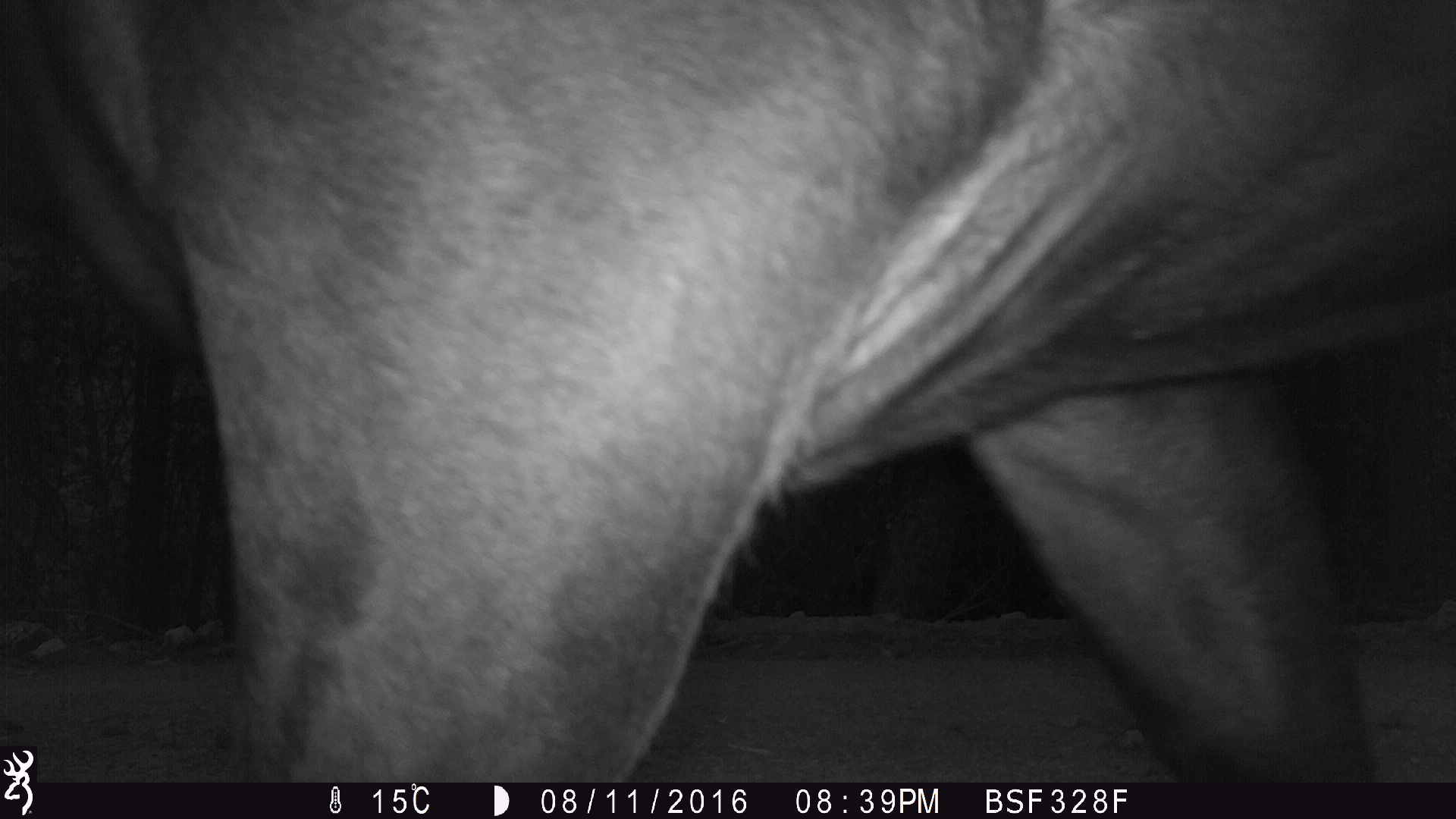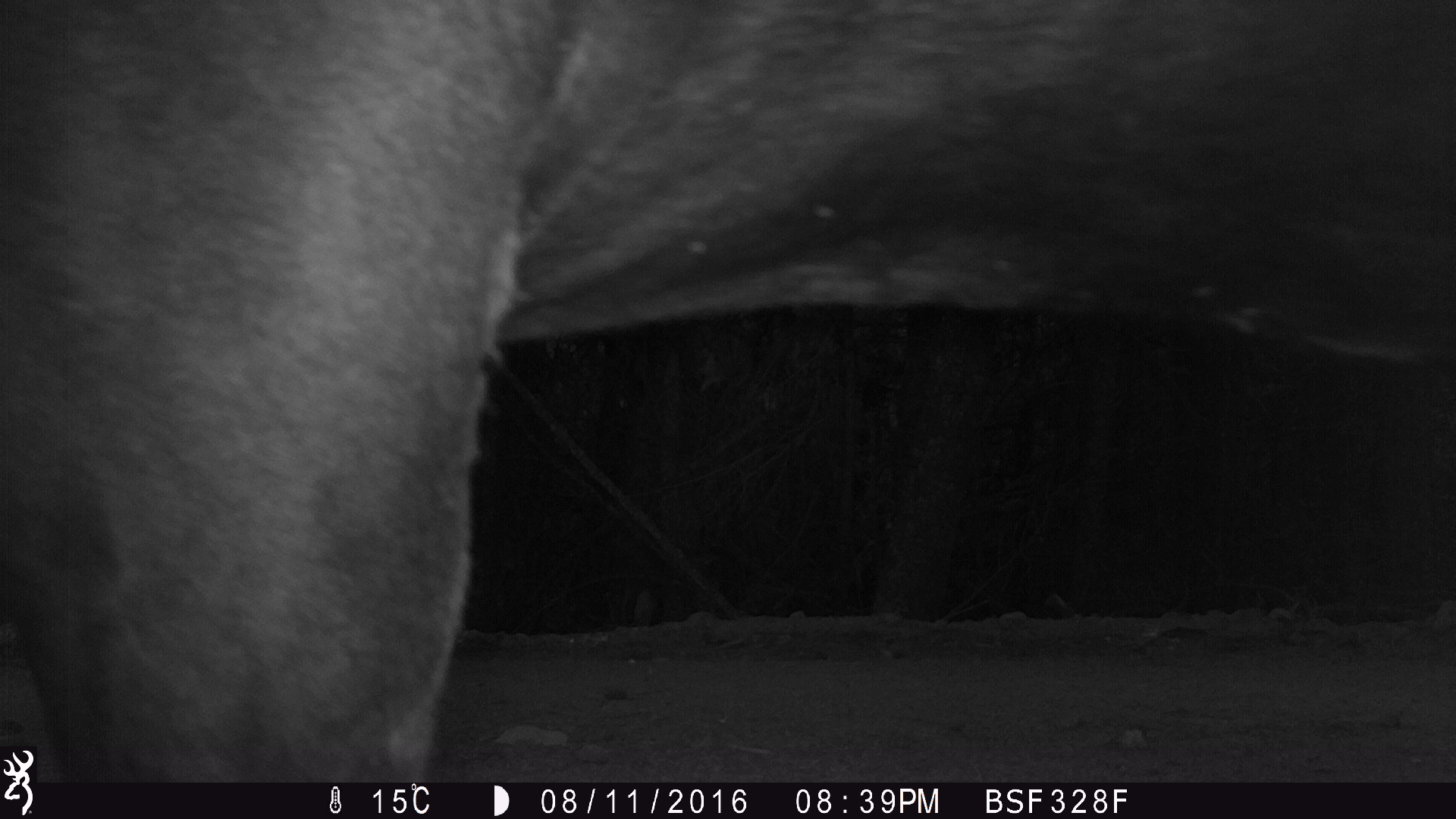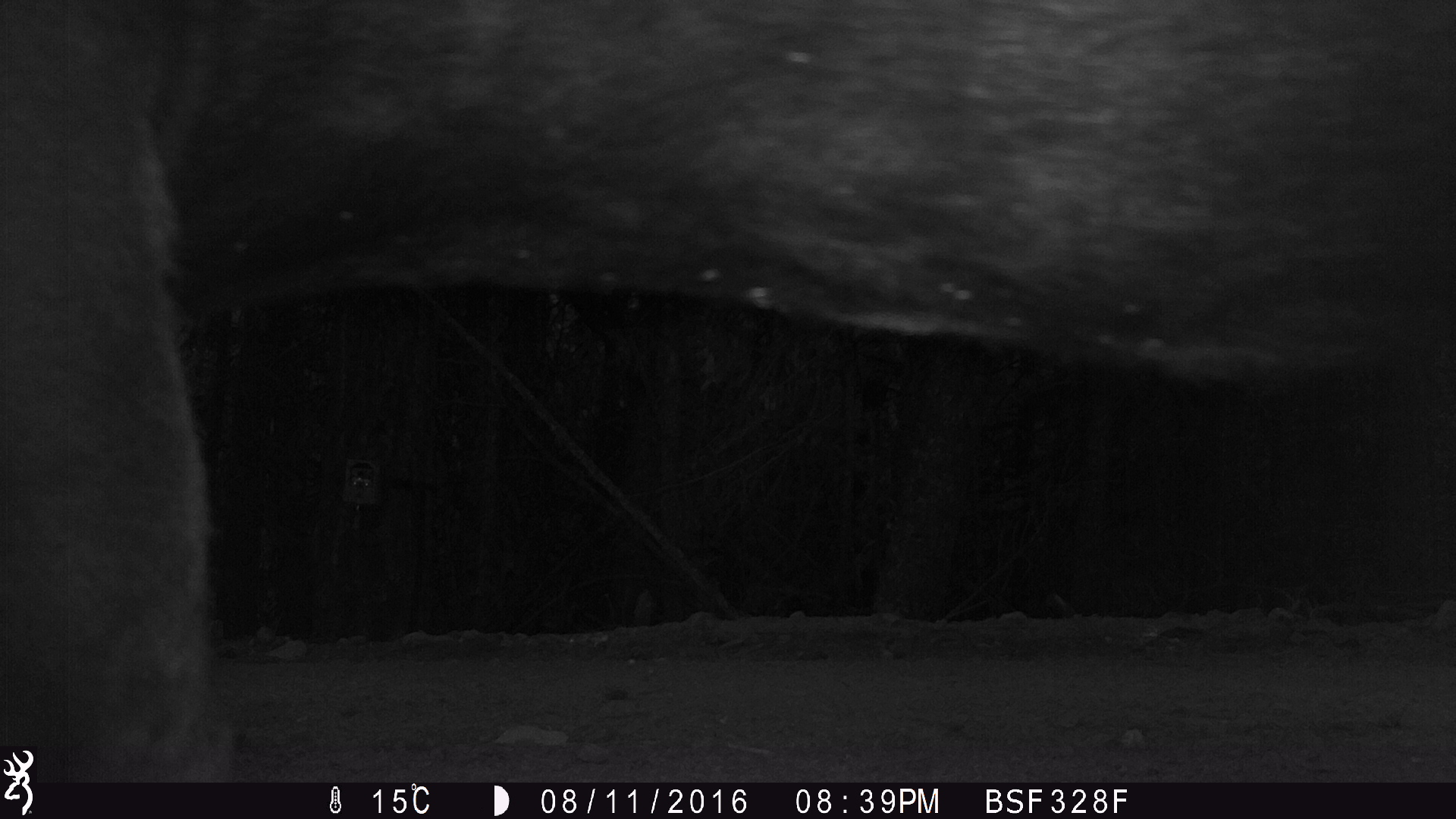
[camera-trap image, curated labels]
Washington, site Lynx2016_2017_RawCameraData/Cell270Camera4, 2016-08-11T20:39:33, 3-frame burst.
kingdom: Animalia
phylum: Chordata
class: Mammalia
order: Artiodactyla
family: Bovidae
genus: Bos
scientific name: Bos taurus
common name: domestic cattle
Domestic cattle (Bos taurus). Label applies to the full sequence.